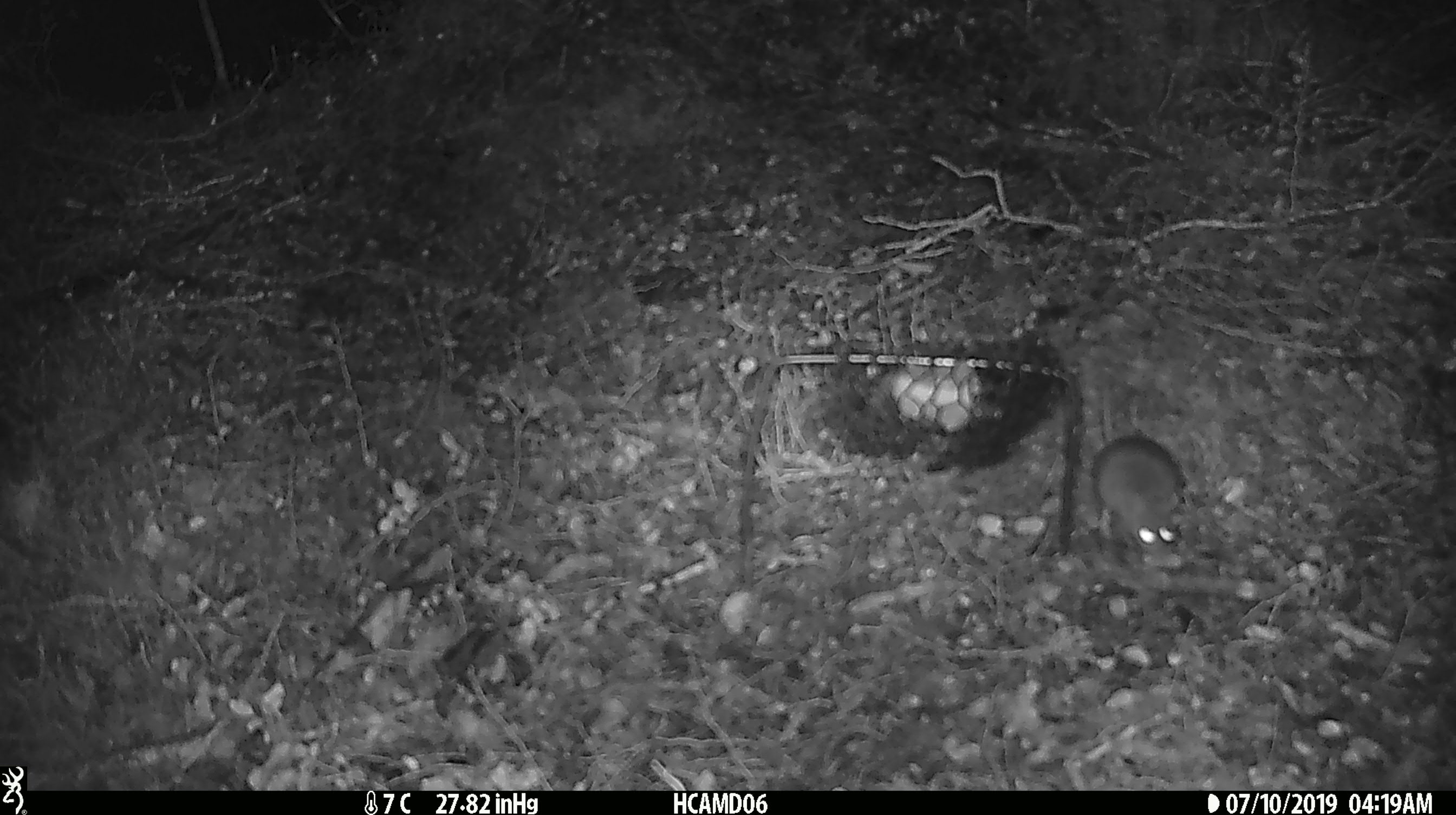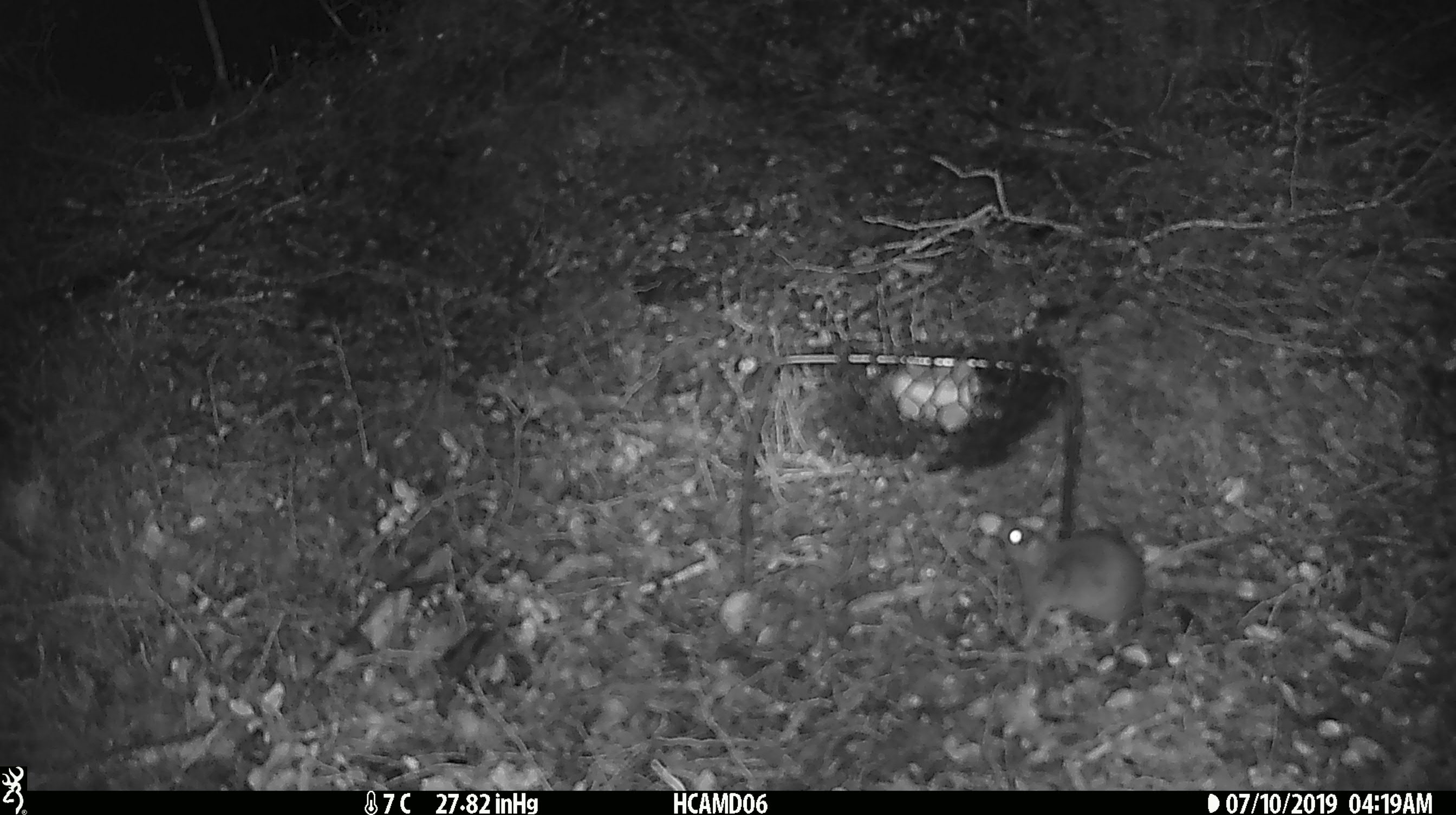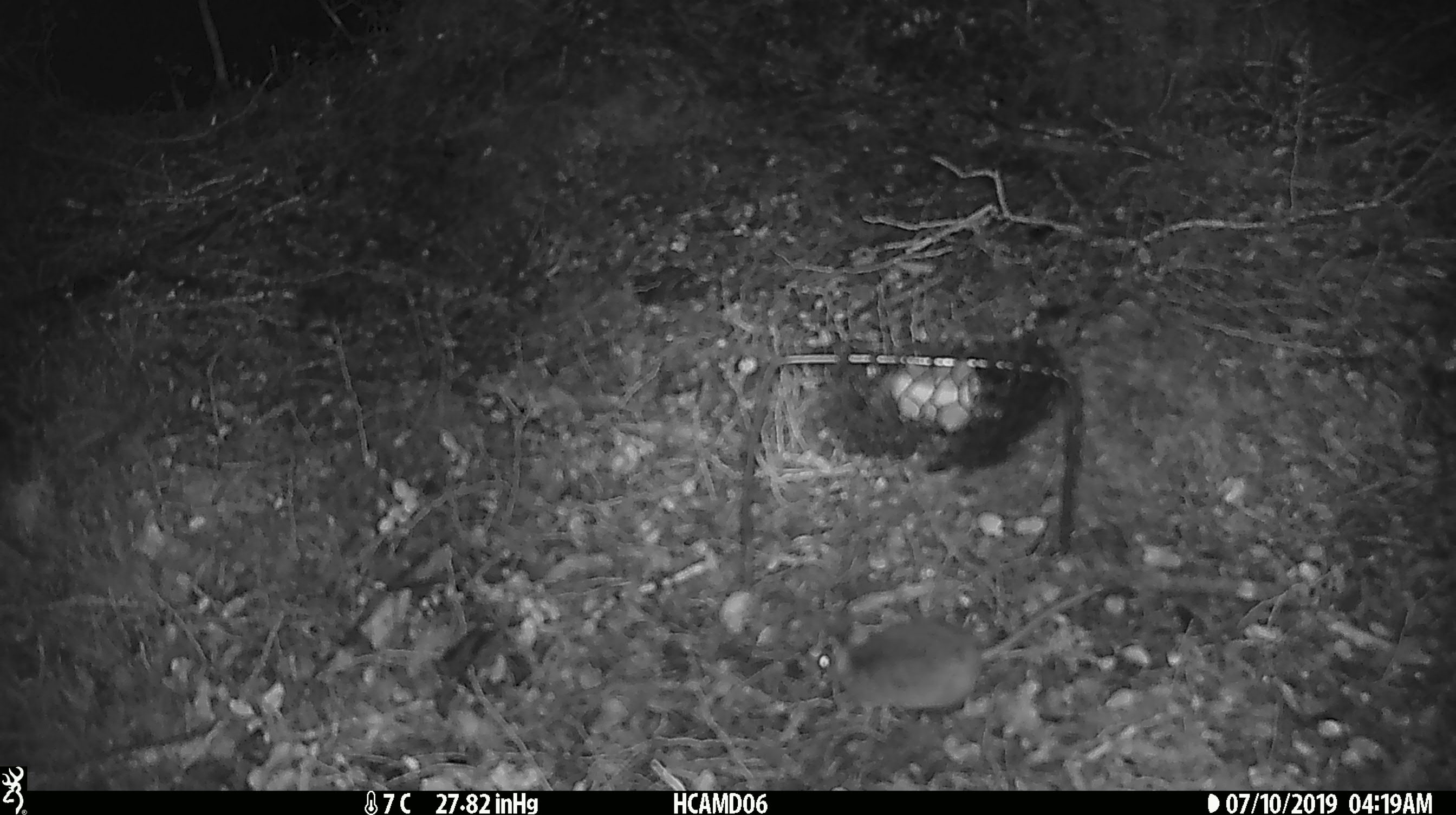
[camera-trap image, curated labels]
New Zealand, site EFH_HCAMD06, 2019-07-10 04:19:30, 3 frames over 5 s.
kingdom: Animalia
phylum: Chordata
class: Mammalia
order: Rodentia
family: Muridae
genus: Mus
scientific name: Mus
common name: mouse